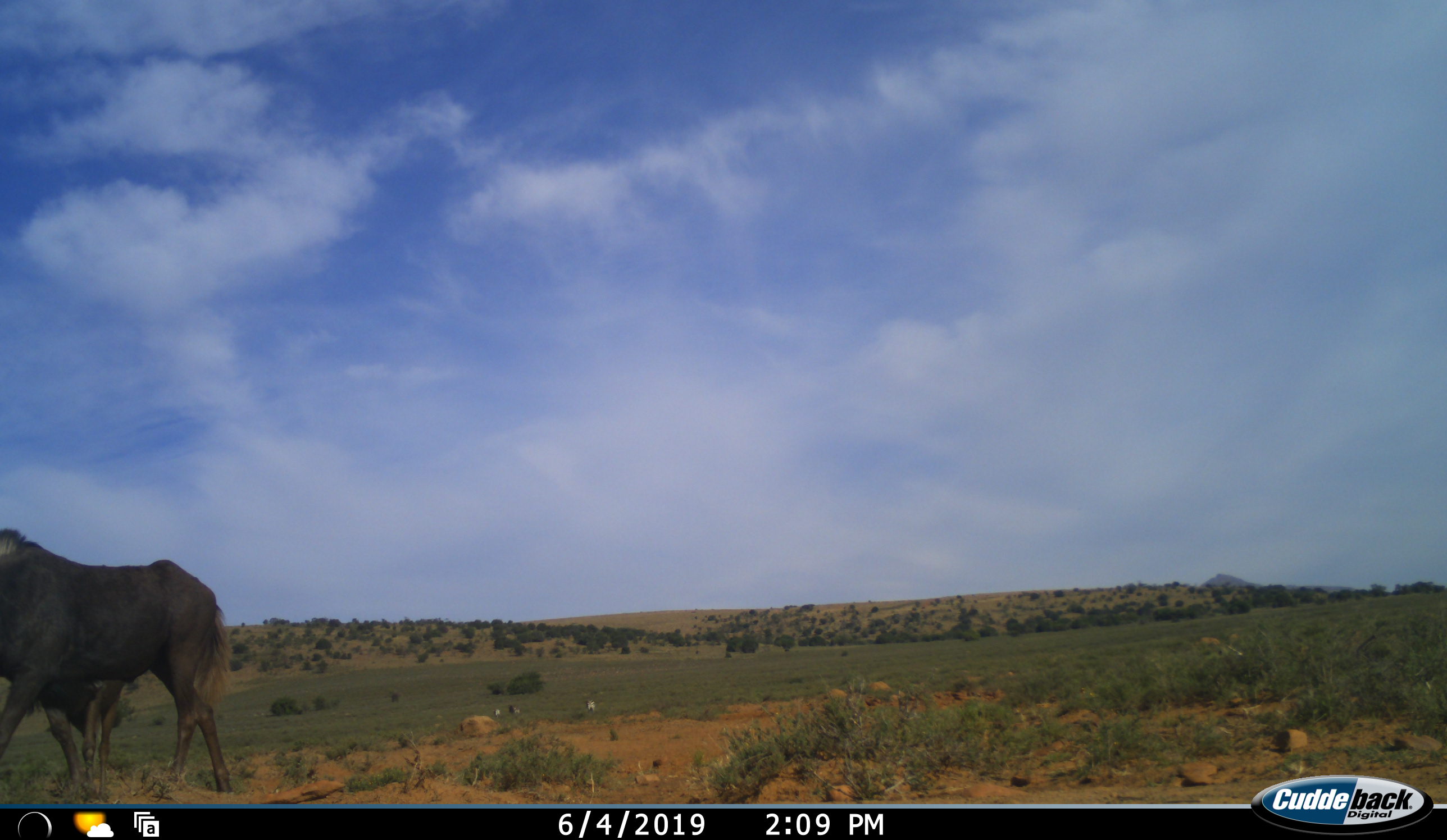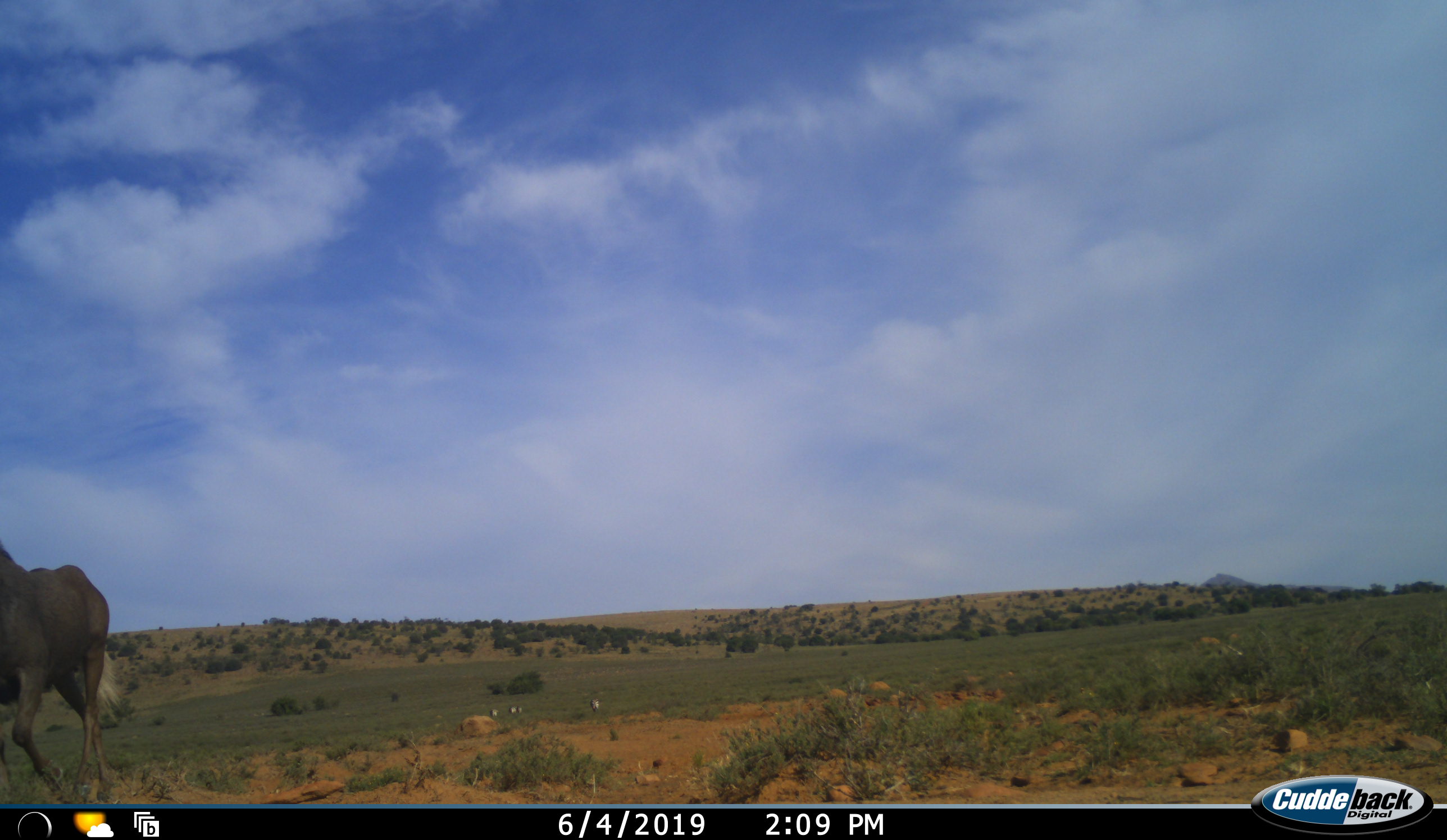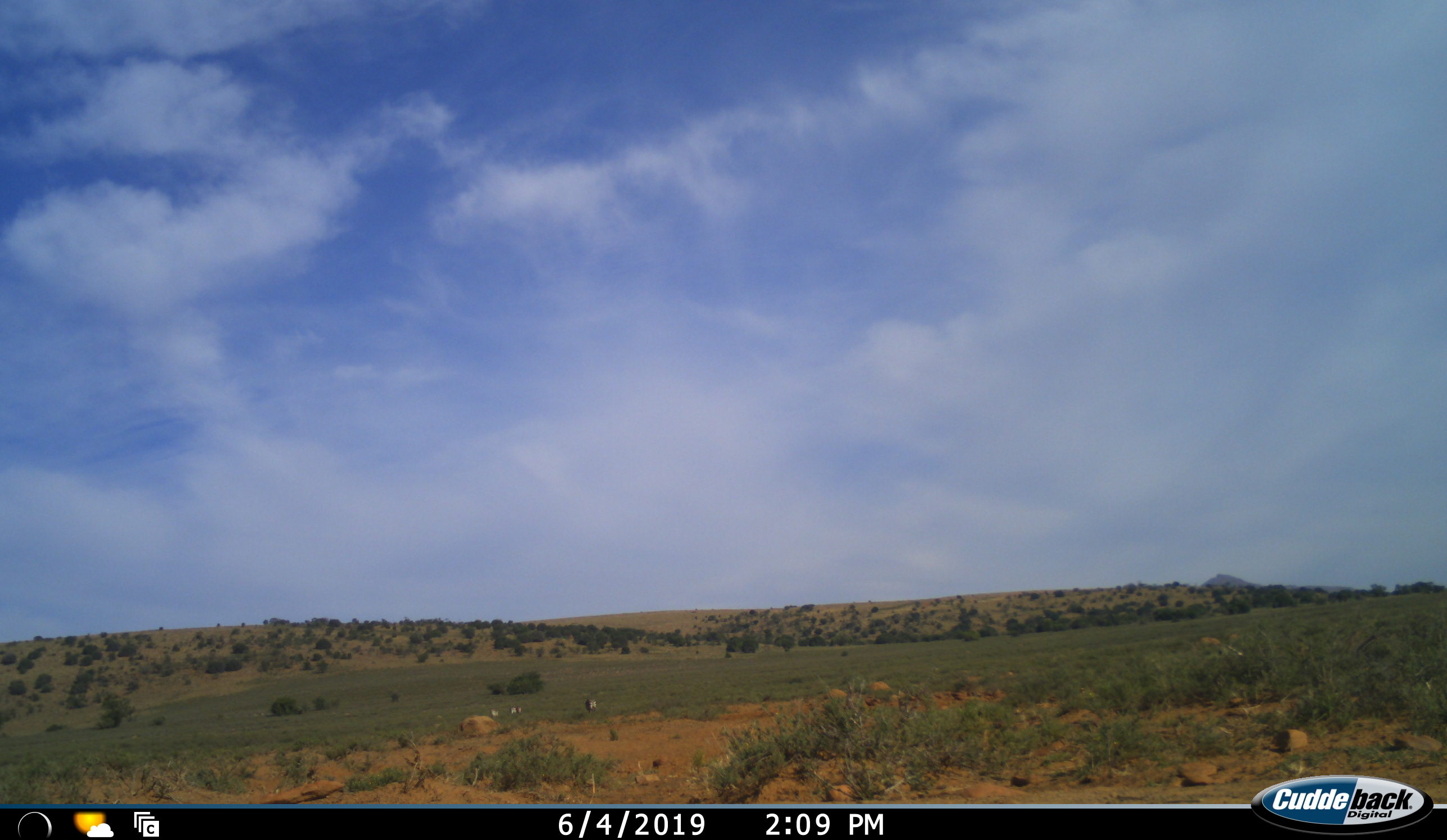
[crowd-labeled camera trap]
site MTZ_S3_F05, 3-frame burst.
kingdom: Animalia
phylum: Chordata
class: Mammalia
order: Artiodactyla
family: Bovidae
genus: Connochaetes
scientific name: Connochaetes gnou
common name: black wildebeest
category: wildebeestblack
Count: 2.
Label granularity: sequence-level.